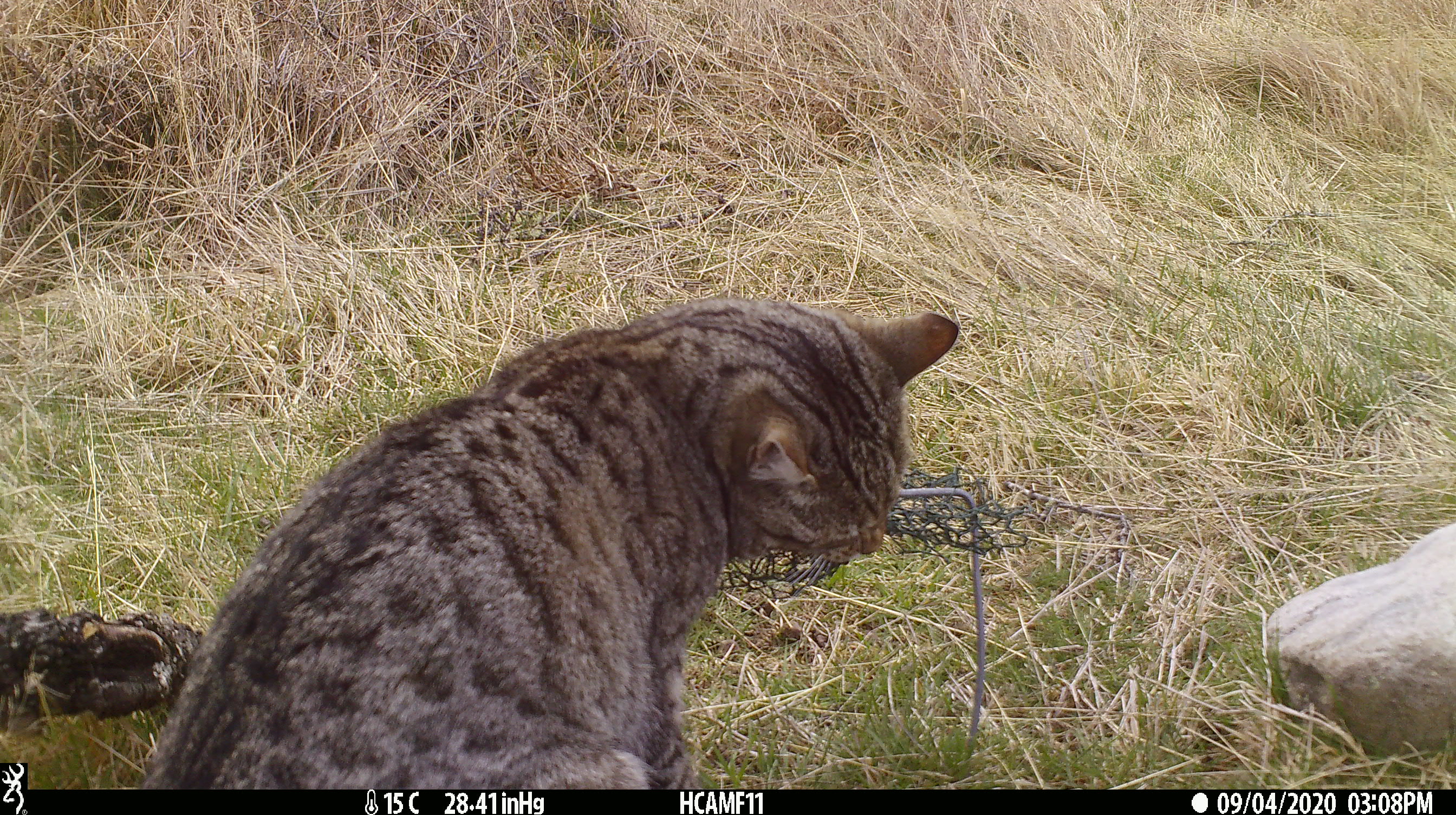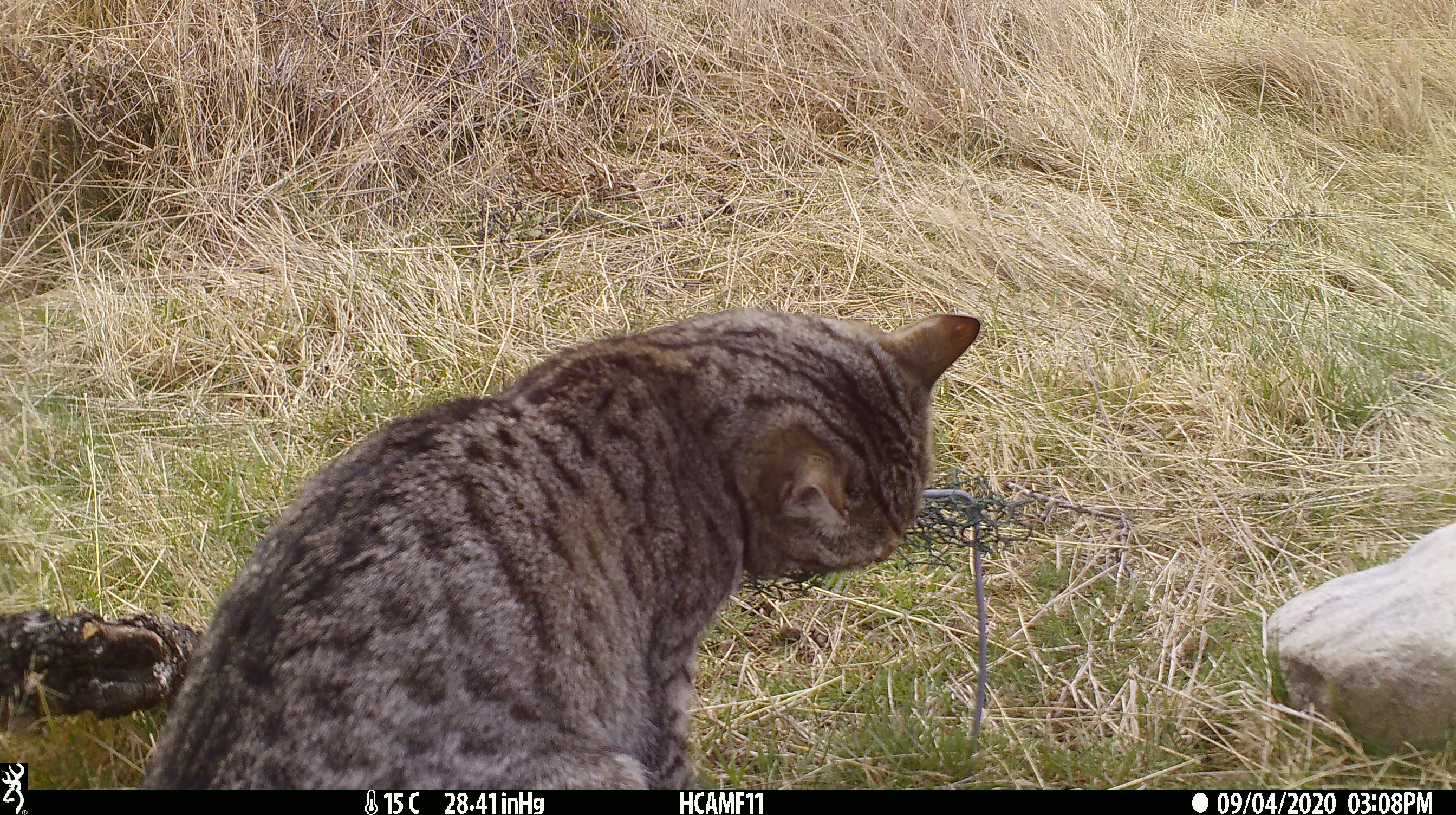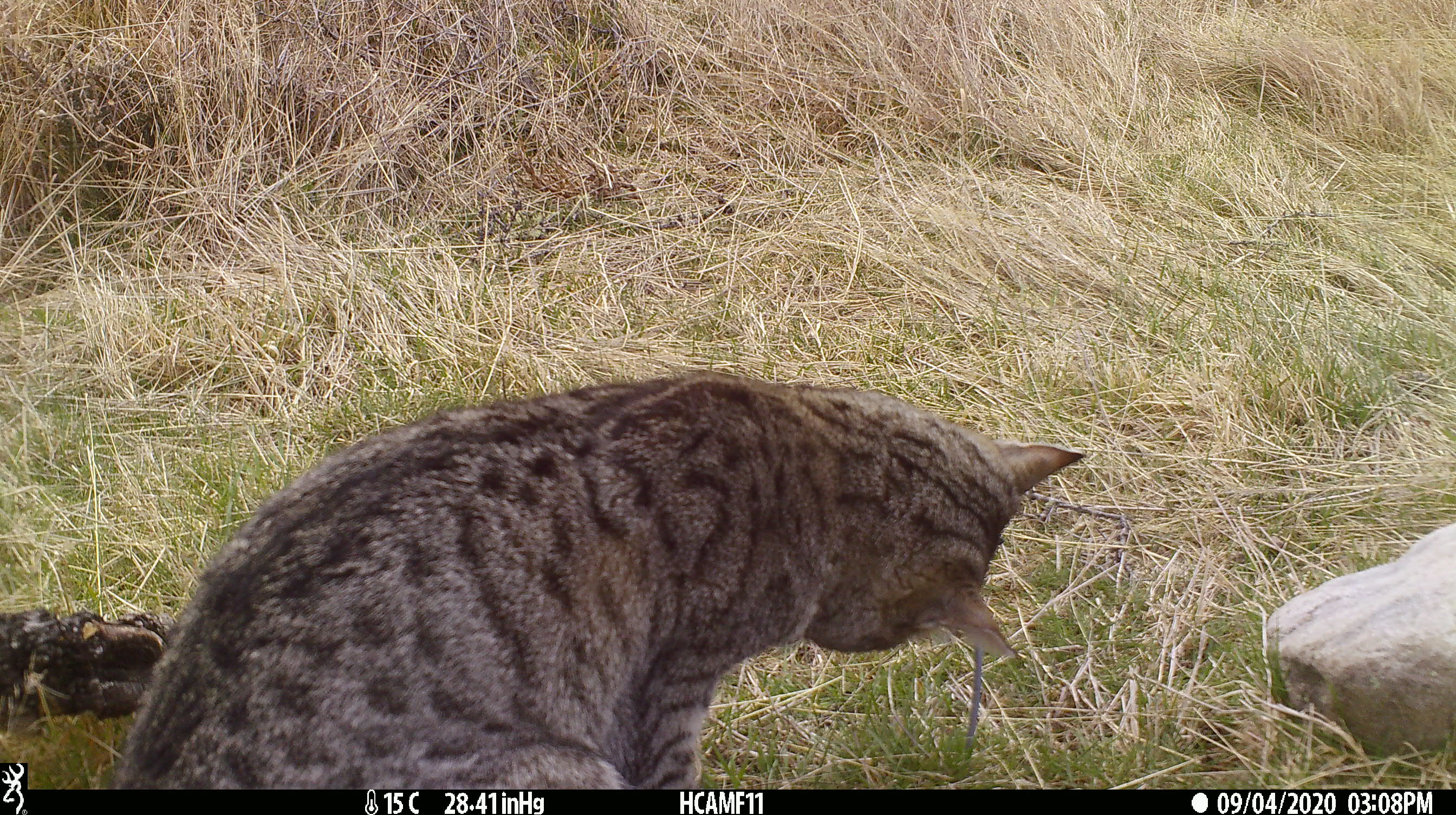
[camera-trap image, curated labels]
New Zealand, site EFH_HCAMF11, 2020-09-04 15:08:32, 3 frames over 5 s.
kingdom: Animalia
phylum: Chordata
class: Mammalia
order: Carnivora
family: Felidae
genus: Felis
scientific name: Felis catus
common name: domestic cat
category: cat